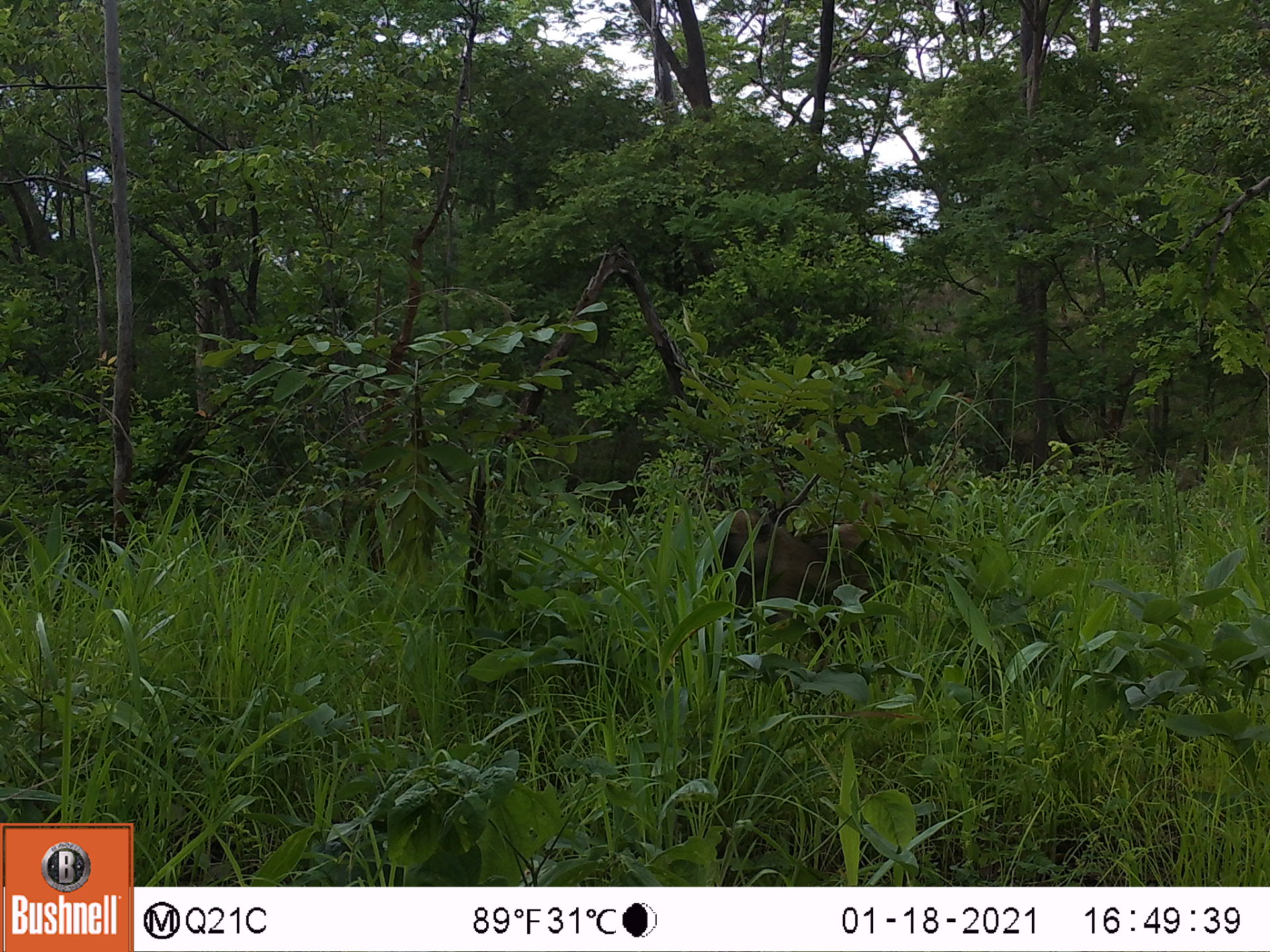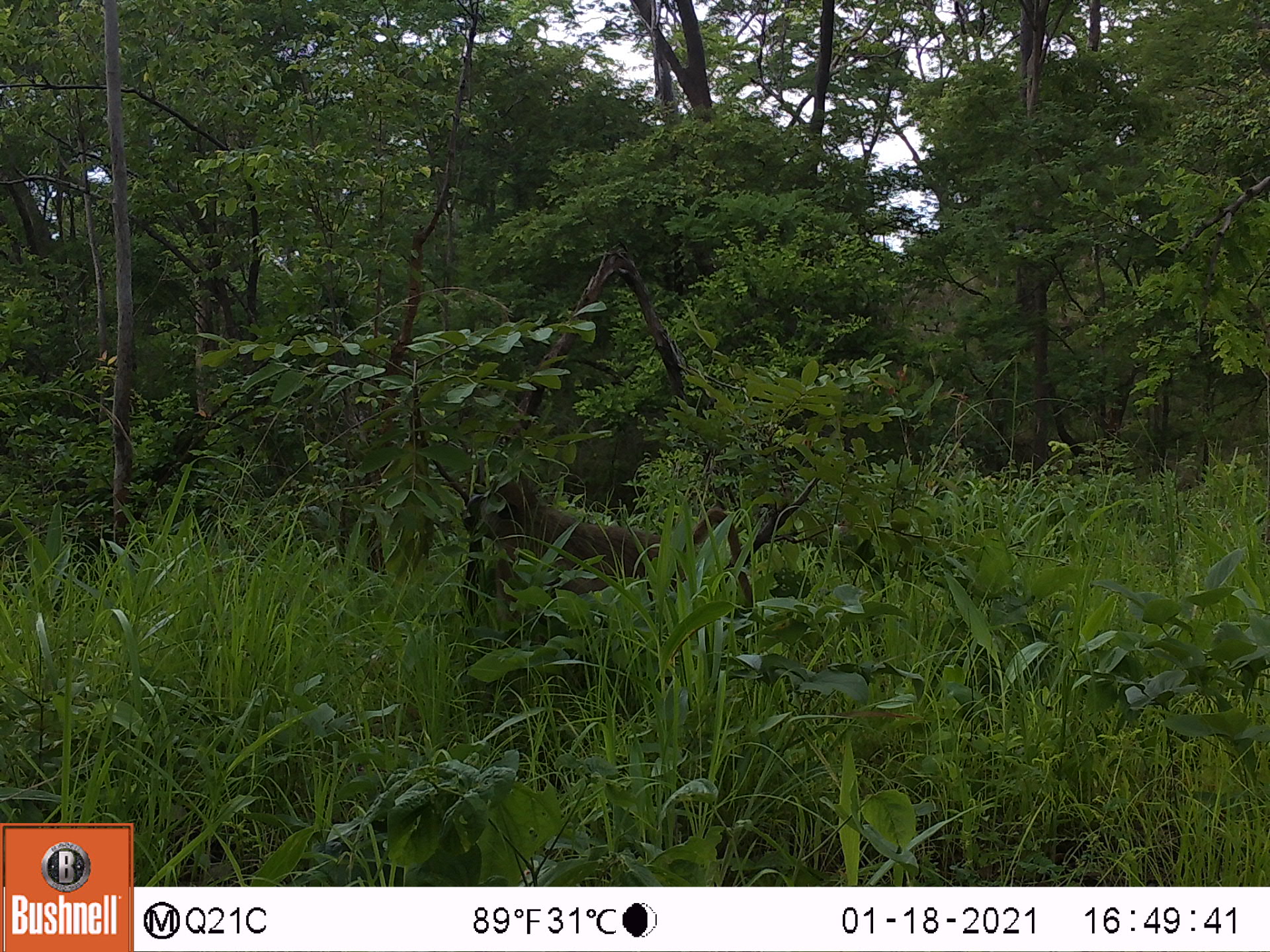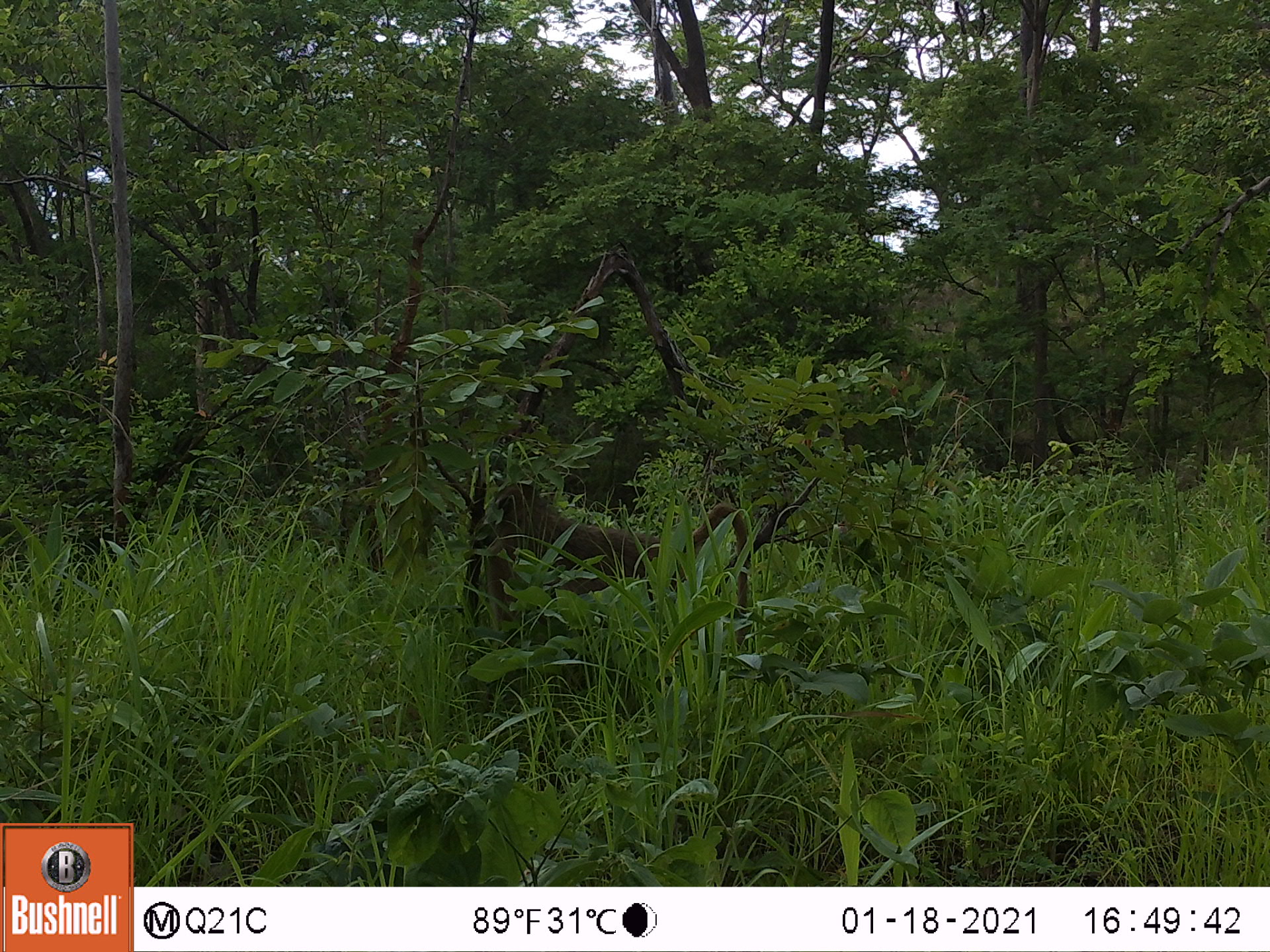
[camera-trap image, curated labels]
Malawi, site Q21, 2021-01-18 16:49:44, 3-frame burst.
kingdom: Animalia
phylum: Chordata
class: Mammalia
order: Primates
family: Cercopithecidae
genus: Papio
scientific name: Papio cynocephalus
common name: yellow baboon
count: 1